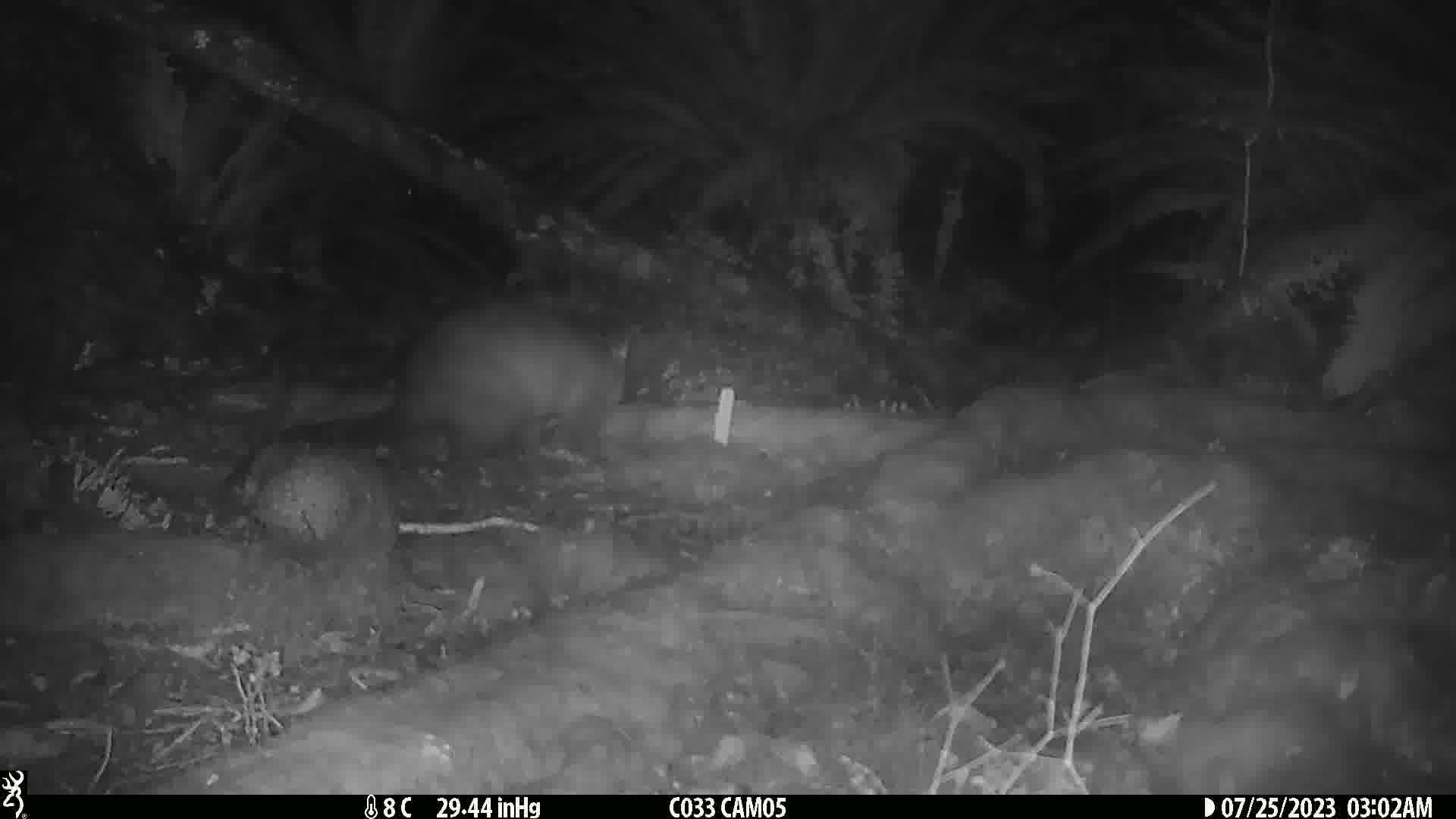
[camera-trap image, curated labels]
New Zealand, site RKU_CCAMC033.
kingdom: Animalia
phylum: Chordata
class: Mammalia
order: Diprotodontia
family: Phalangeridae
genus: Trichosurus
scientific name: Trichosurus vulpecula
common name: common brushtail possum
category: possum